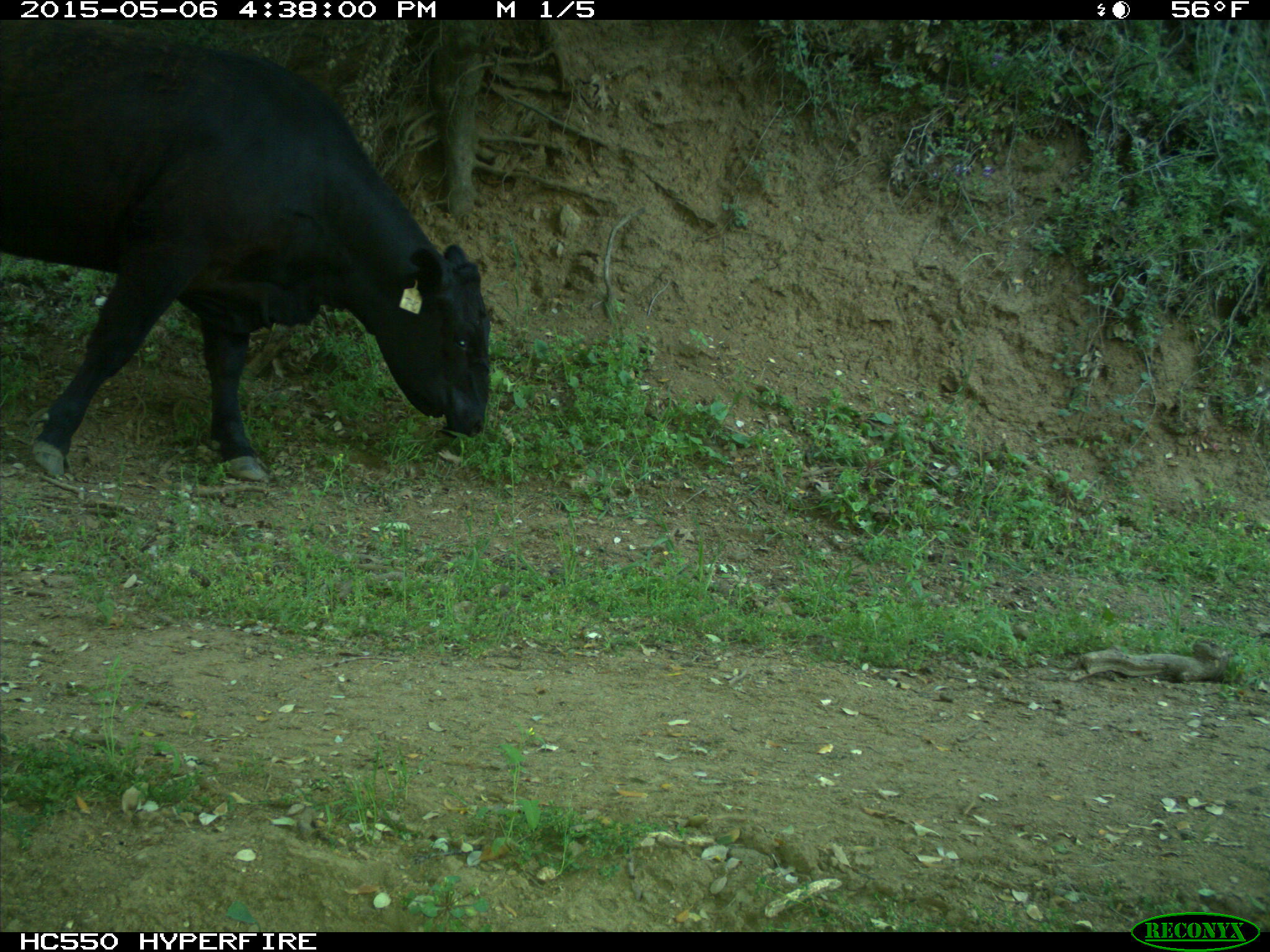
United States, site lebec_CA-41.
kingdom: Animalia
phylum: Chordata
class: Mammalia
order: Artiodactyla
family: Bovidae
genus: Bos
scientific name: Bos taurus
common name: domestic cow